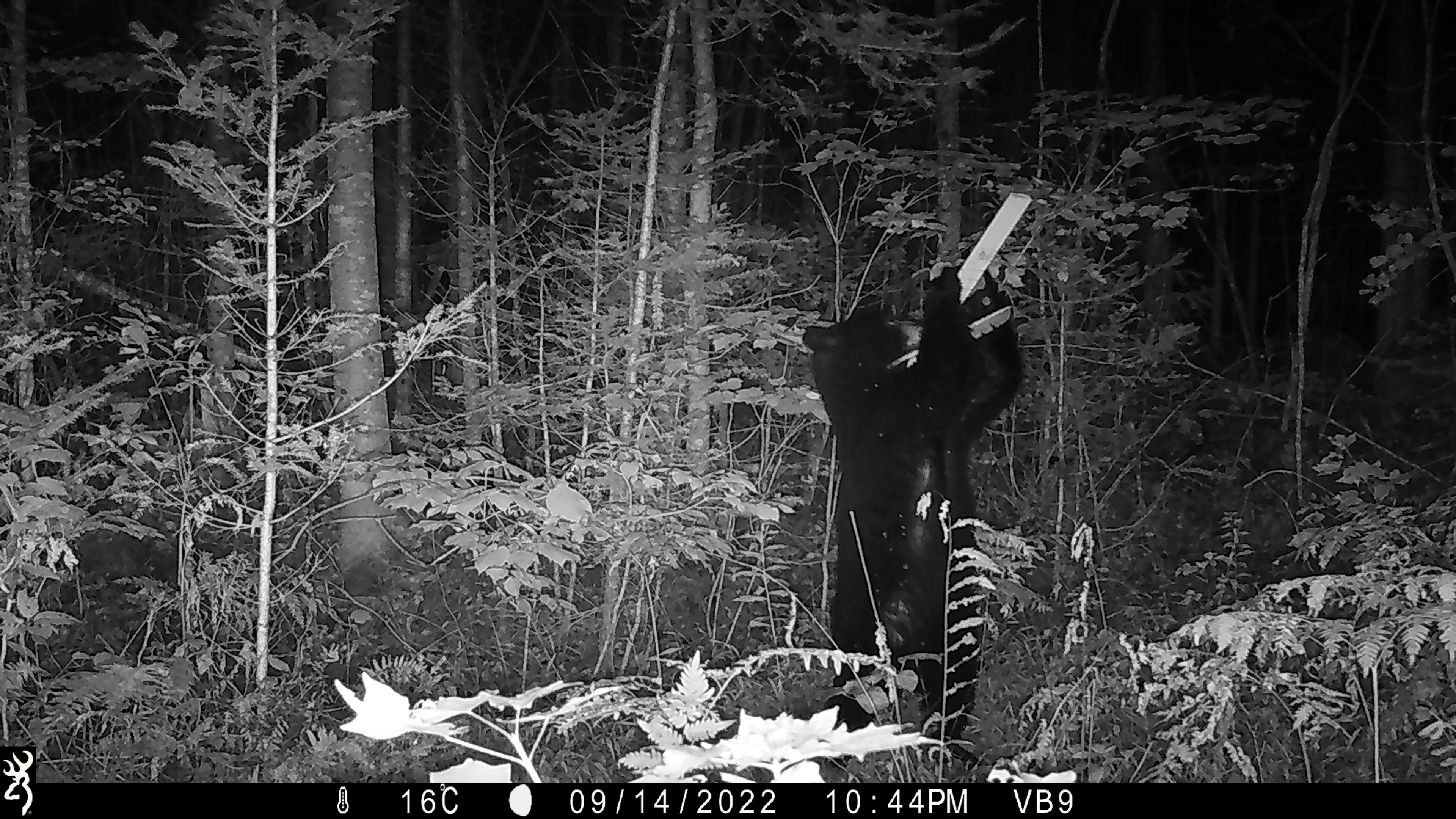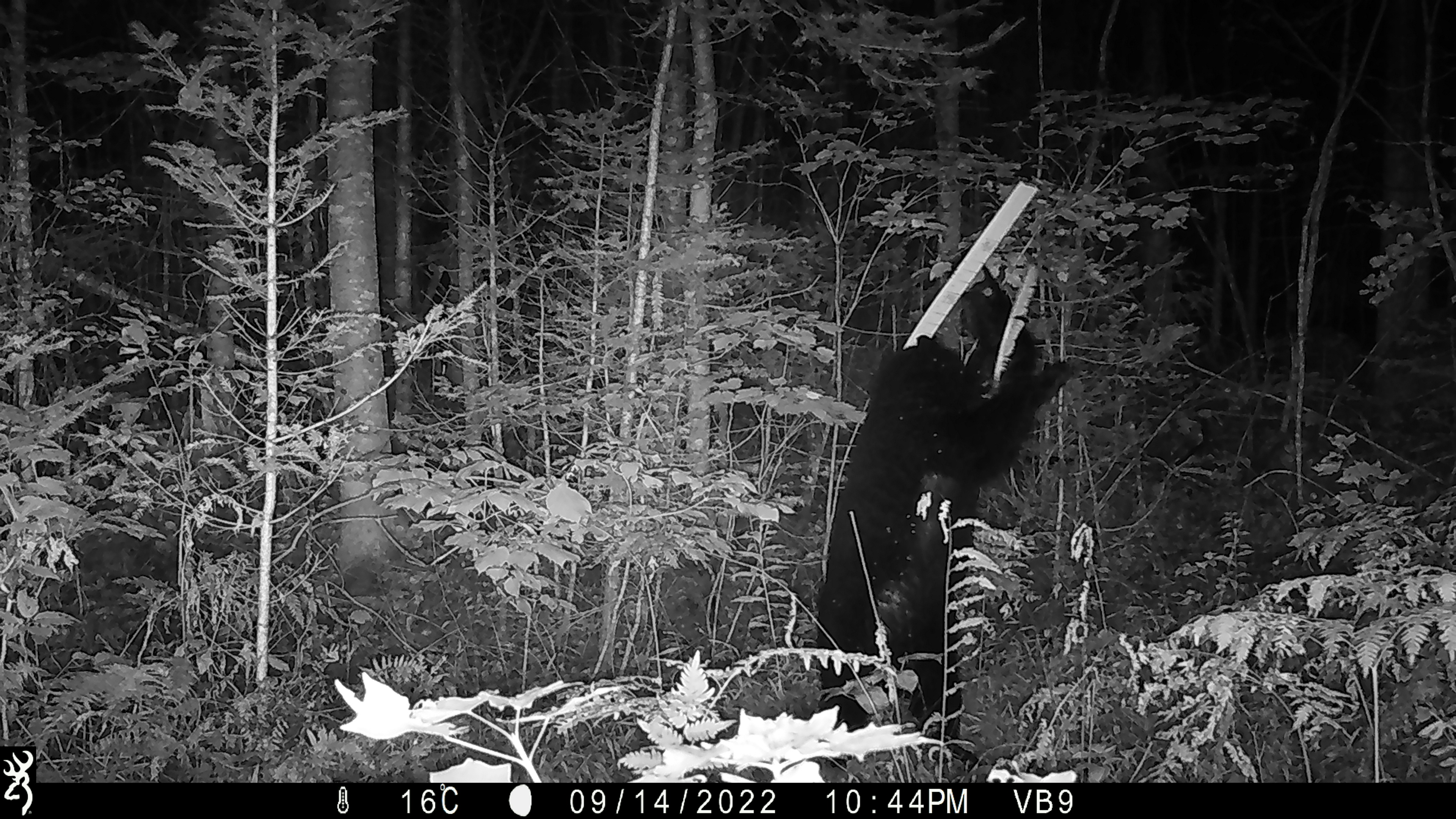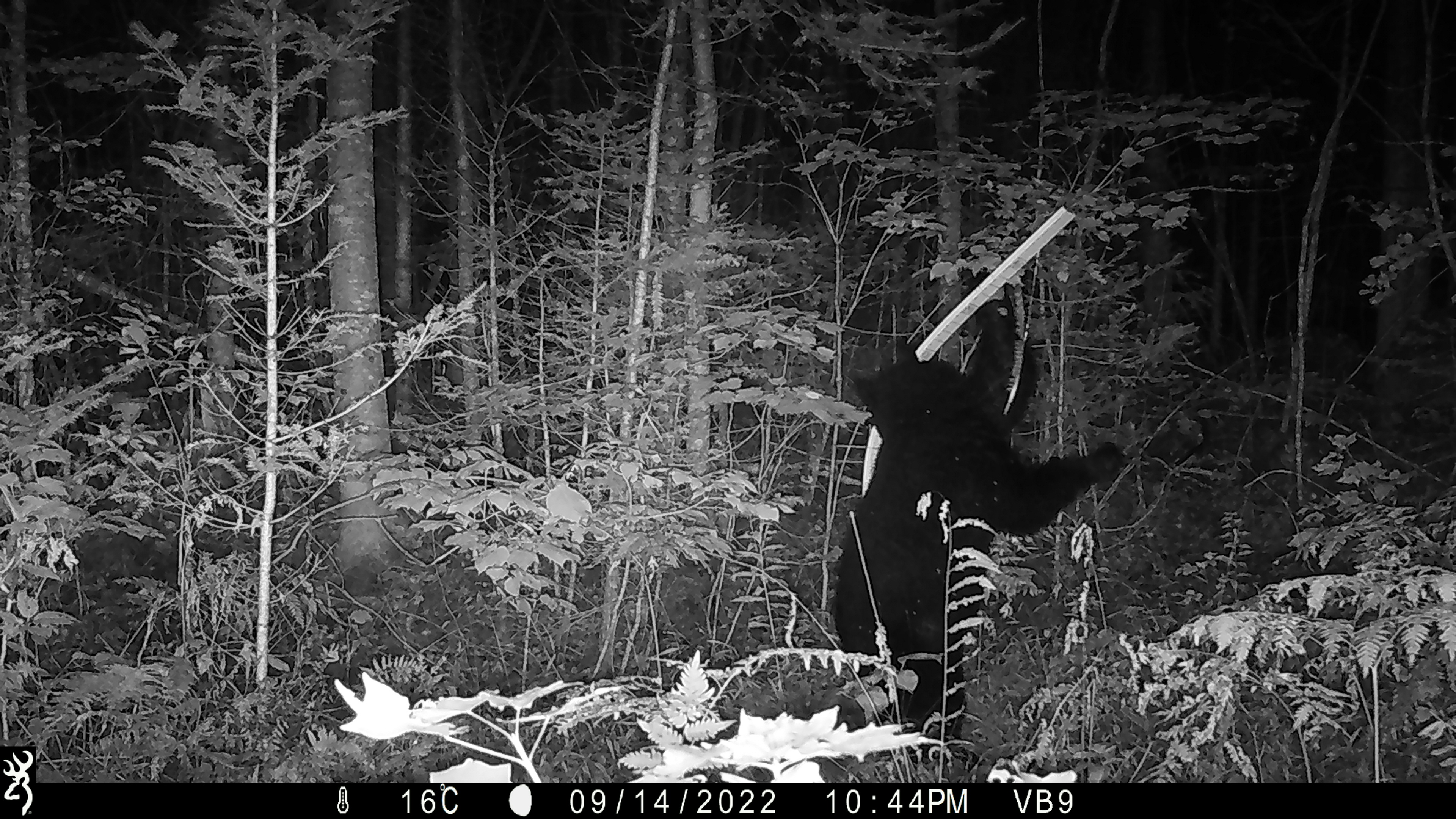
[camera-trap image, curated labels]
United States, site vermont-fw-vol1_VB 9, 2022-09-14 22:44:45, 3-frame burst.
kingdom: Animalia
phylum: Chordata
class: Mammalia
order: Carnivora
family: Ursidae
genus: Ursus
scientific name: Ursus americanus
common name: black bear